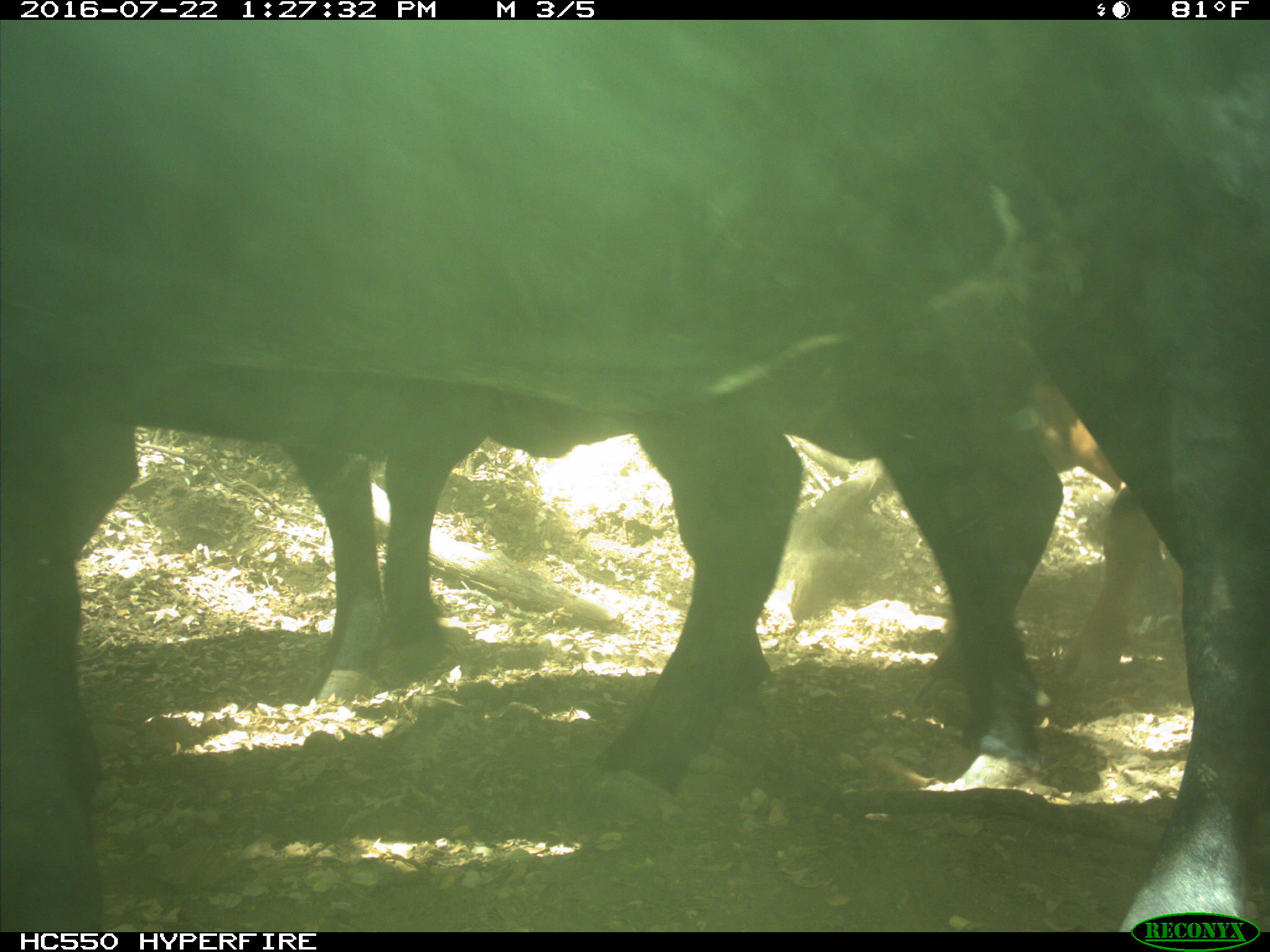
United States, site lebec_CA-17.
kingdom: Animalia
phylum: Chordata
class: Mammalia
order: Artiodactyla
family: Bovidae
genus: Bos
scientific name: Bos taurus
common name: domestic cow